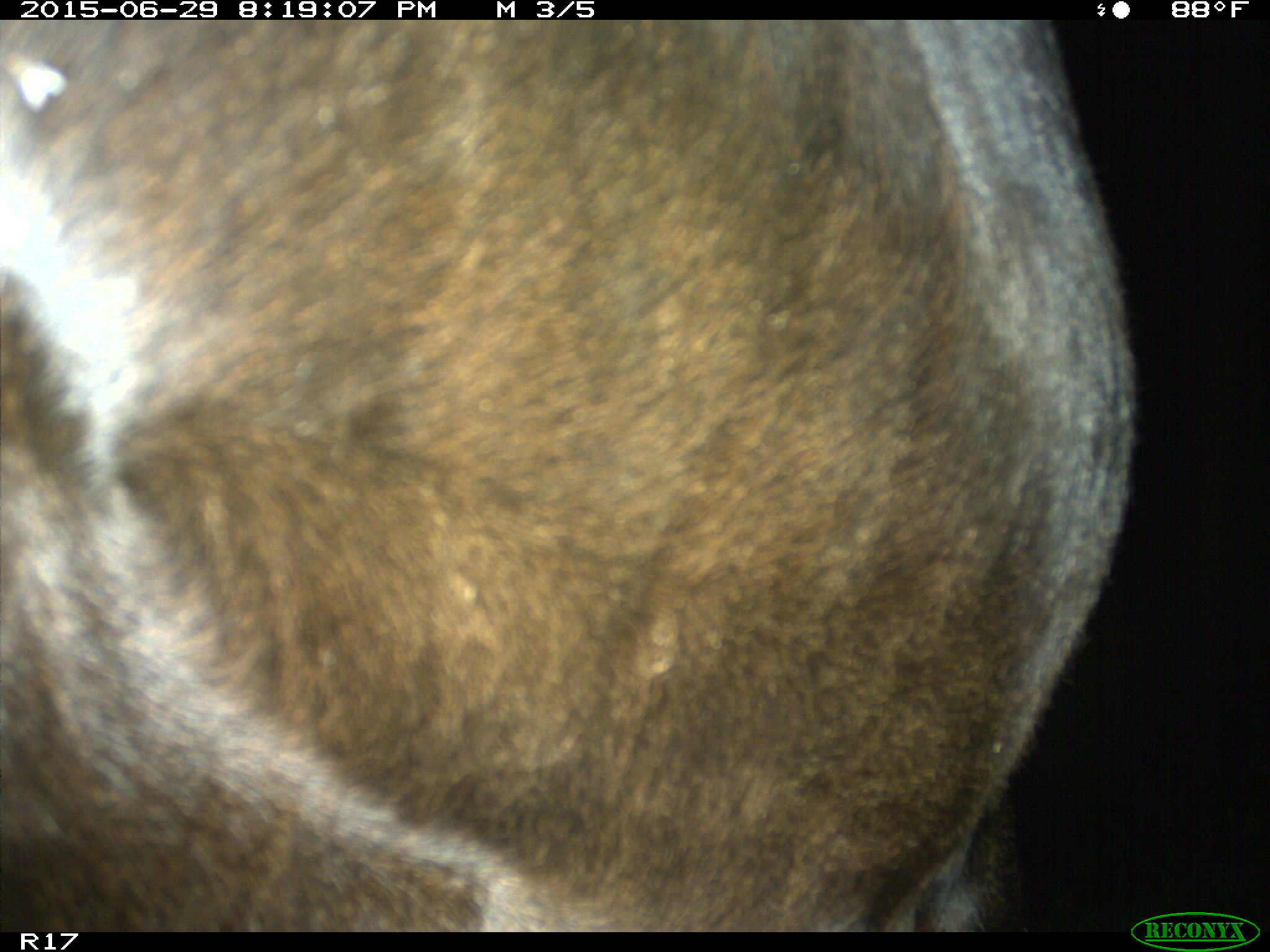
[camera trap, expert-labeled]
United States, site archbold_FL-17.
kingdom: Animalia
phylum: Chordata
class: Mammalia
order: Artiodactyla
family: Bovidae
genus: Bos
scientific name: Bos taurus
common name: domestic cow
Bos taurus (domestic cow).